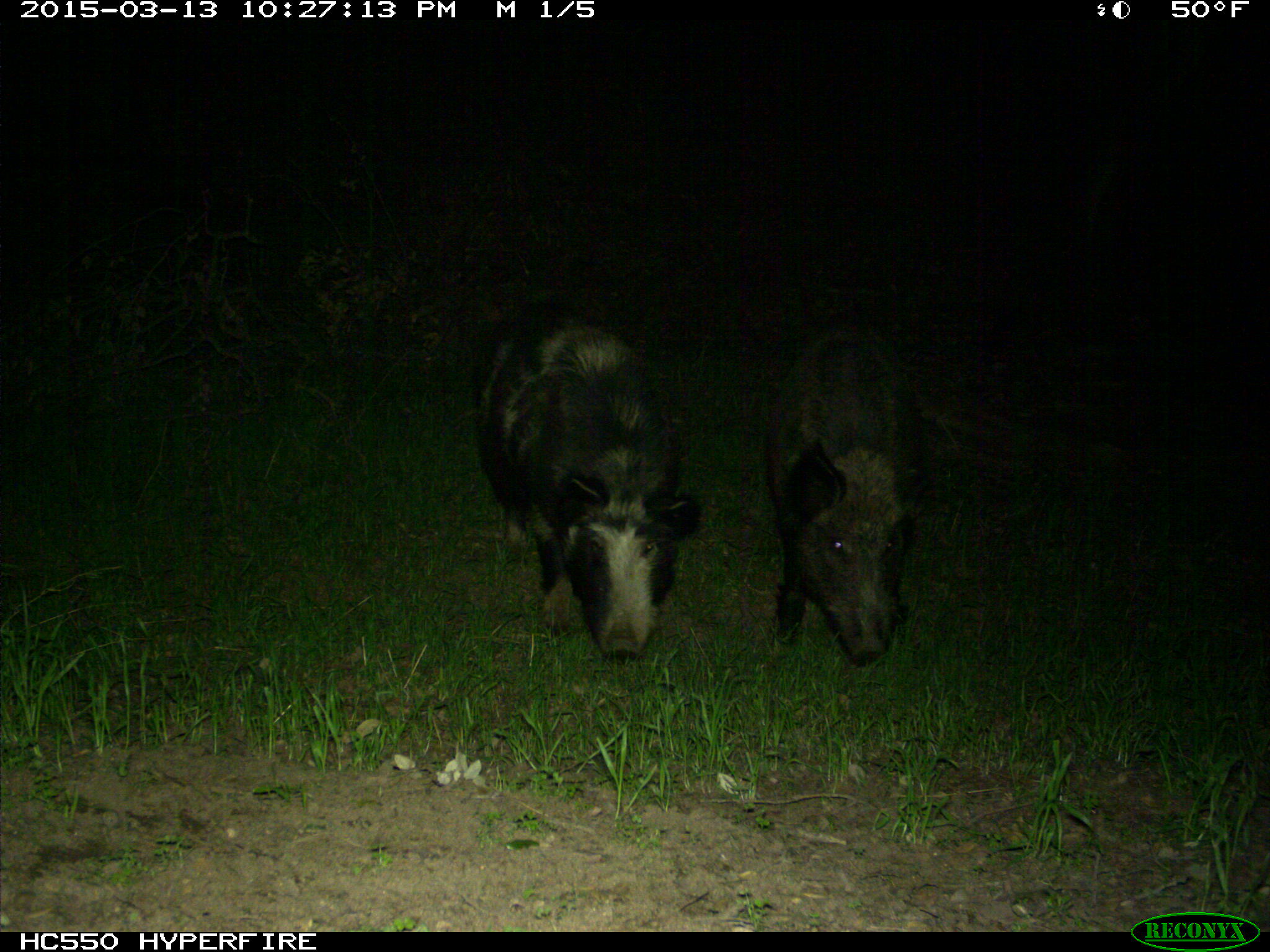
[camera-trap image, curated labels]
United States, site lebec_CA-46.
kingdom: Animalia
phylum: Chordata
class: Mammalia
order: Artiodactyla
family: Suidae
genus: Sus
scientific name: Sus scrofa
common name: wild boar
Sus scrofa (wild boar).